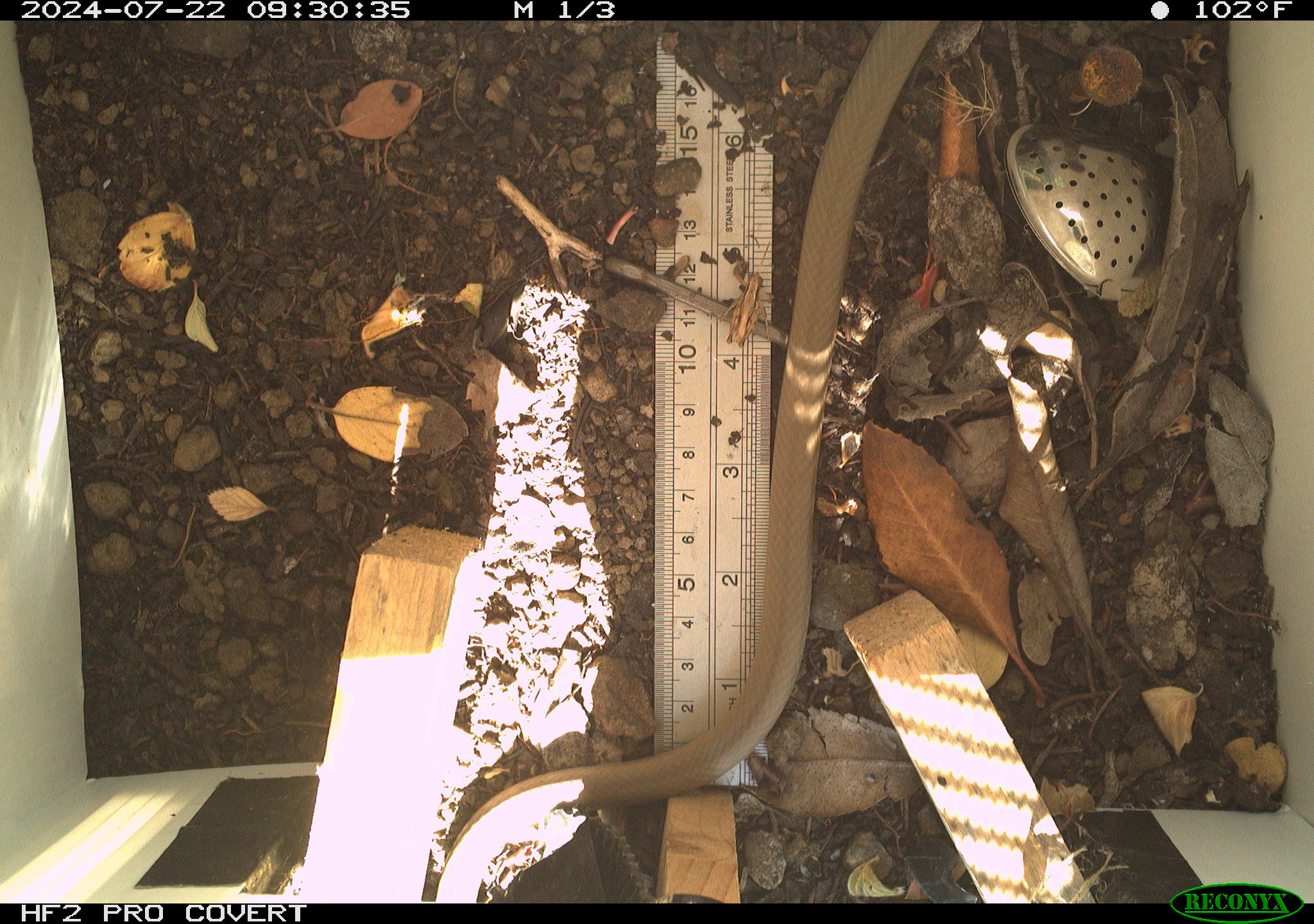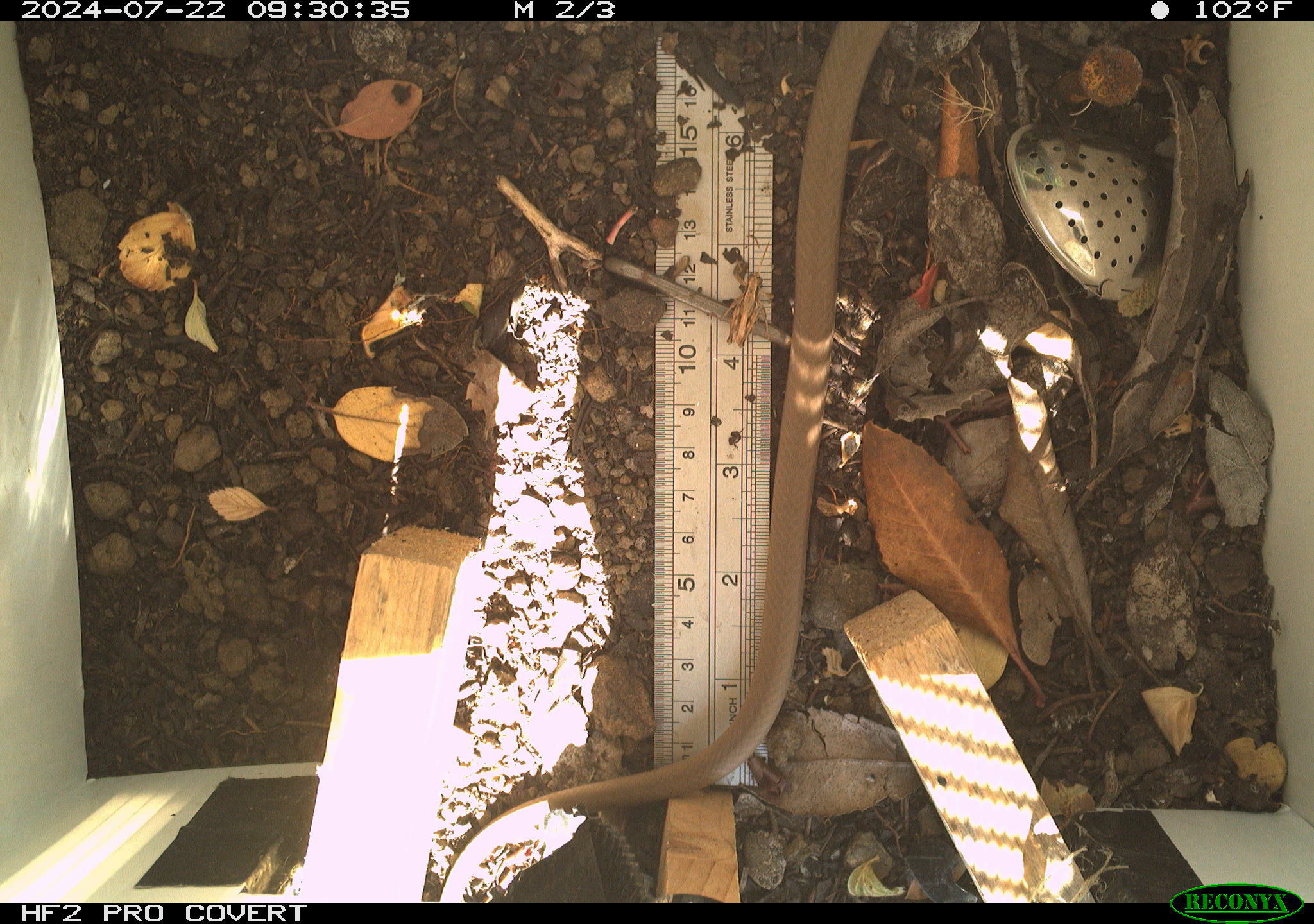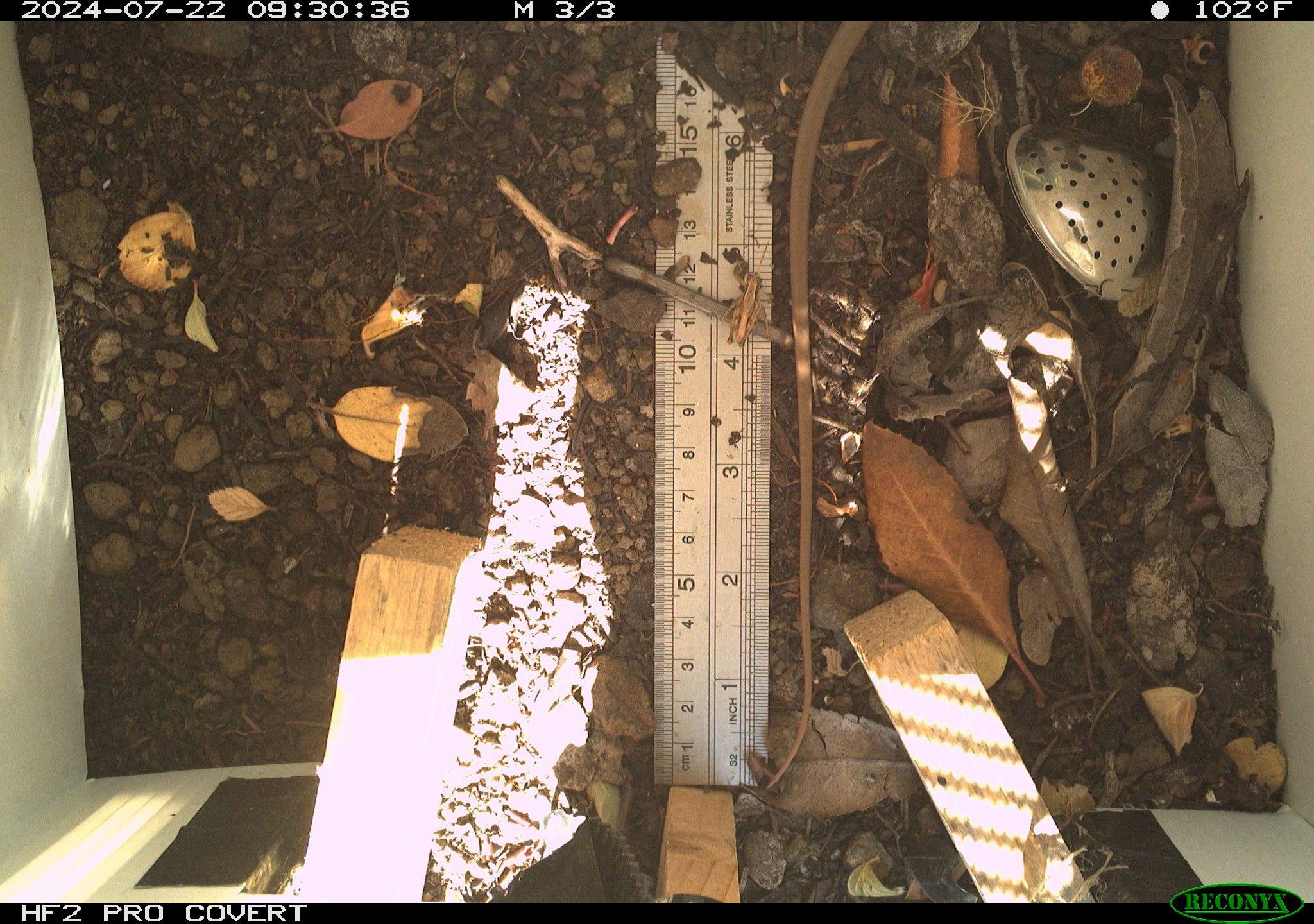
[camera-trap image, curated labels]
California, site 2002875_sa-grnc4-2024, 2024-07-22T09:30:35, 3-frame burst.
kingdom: Animalia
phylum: Chordata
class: Reptilia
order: Squamata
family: Colubridae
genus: Coluber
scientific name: Coluber constrictor mormon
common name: western yellow-bellied racer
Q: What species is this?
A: Western yellow-bellied racer (Coluber constrictor mormon).